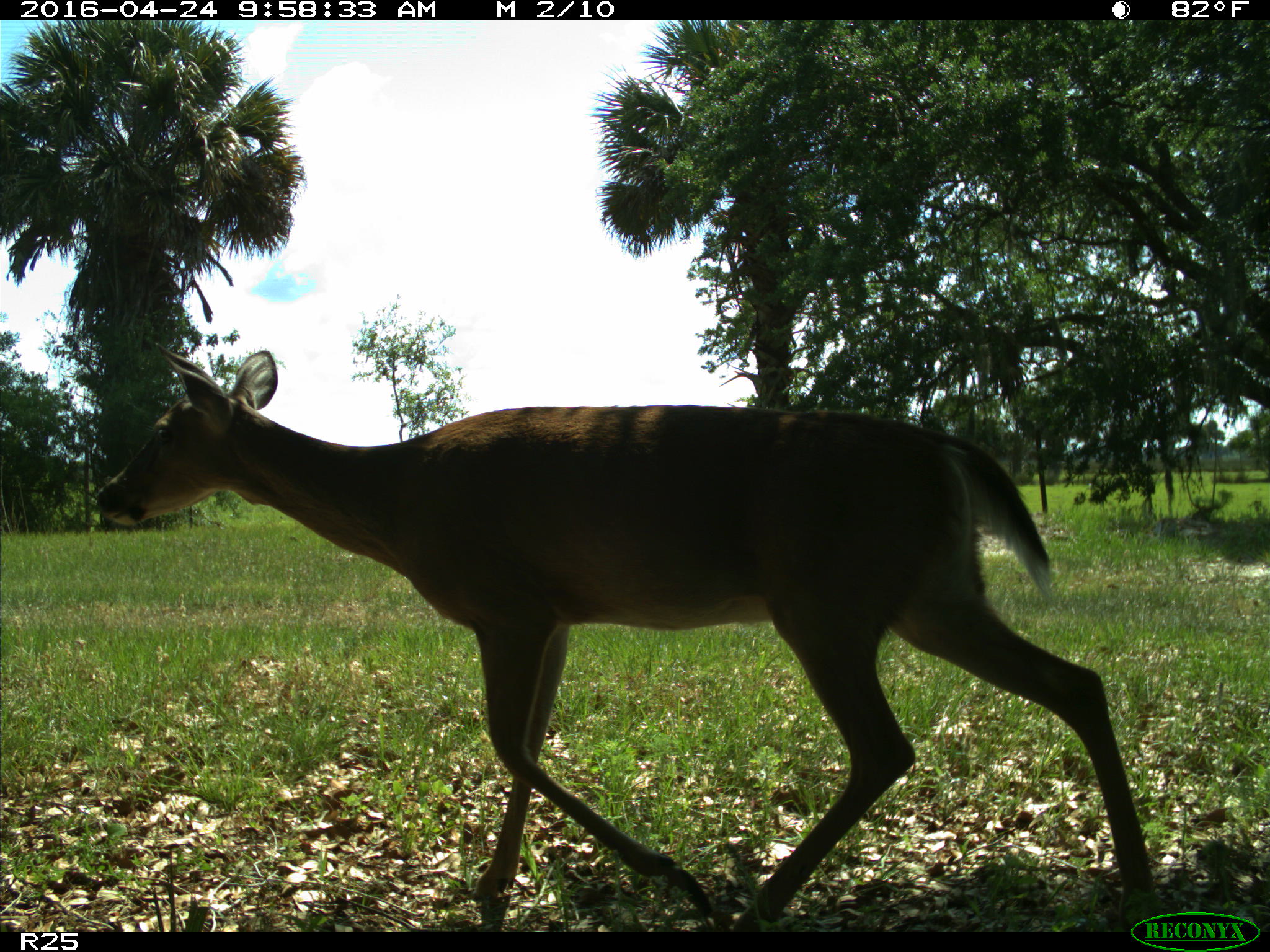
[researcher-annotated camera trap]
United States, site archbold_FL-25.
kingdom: Animalia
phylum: Chordata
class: Mammalia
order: Artiodactyla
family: Cervidae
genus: Odocoileus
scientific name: Odocoileus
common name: deer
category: unidentified deer